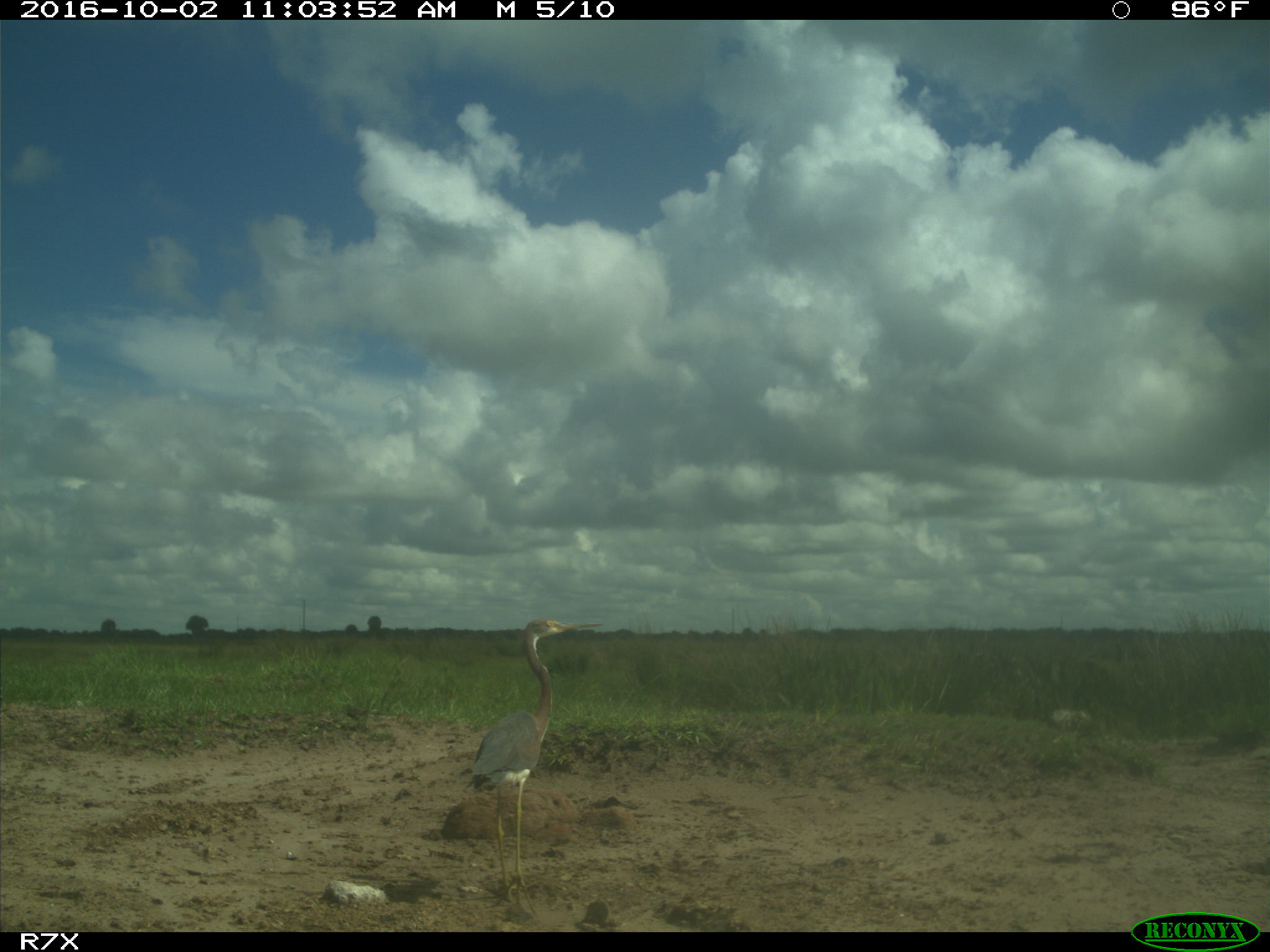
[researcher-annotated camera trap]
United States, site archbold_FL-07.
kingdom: Animalia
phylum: Chordata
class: Aves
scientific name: Aves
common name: birds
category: unidentified bird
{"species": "unidentified bird (birds) (Aves)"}